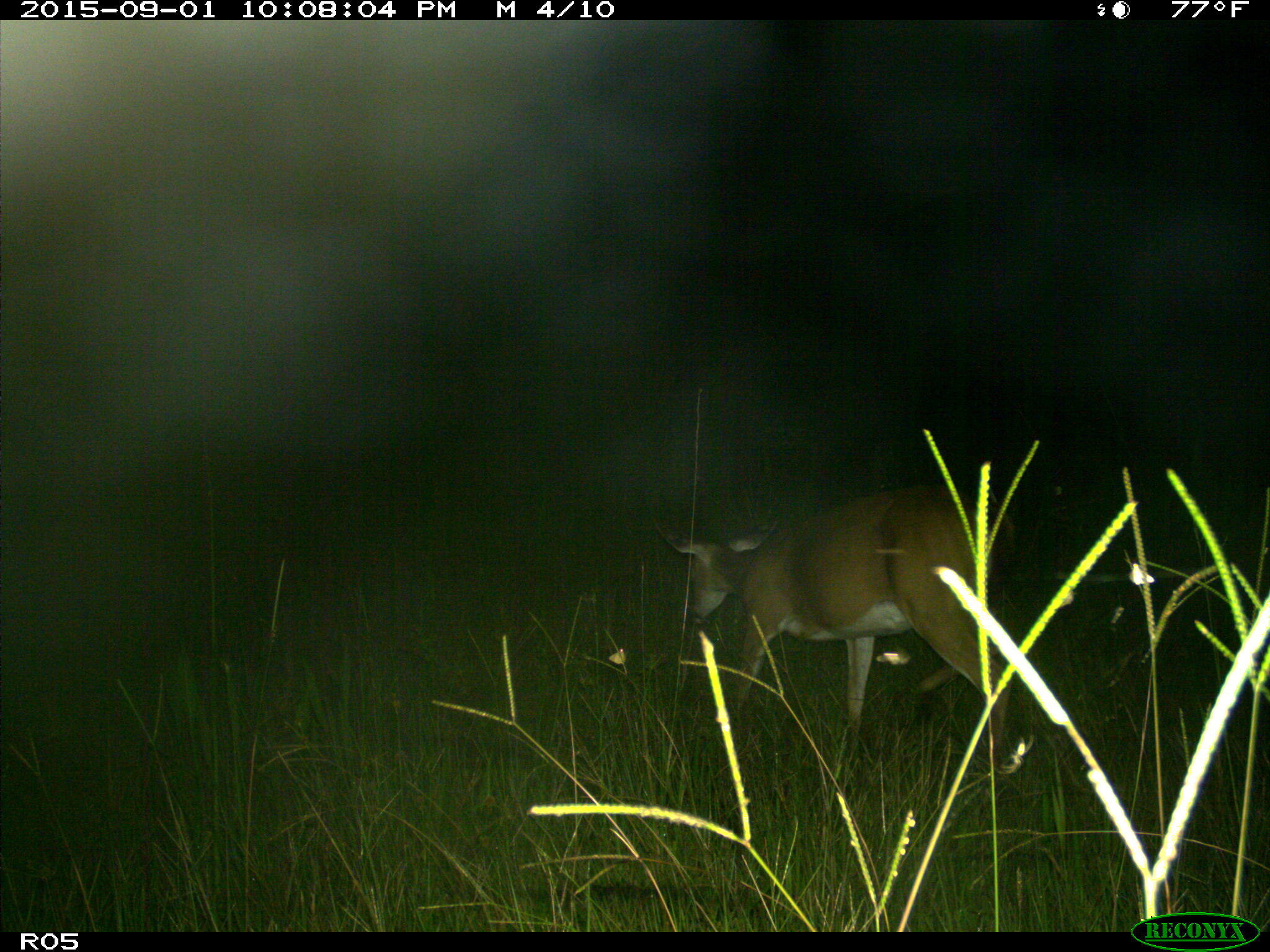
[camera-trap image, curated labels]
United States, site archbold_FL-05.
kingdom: Animalia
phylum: Chordata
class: Mammalia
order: Artiodactyla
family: Cervidae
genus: Odocoileus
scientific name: Odocoileus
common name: deer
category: unidentified deer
Unidentified deer (deer) (Odocoileus).